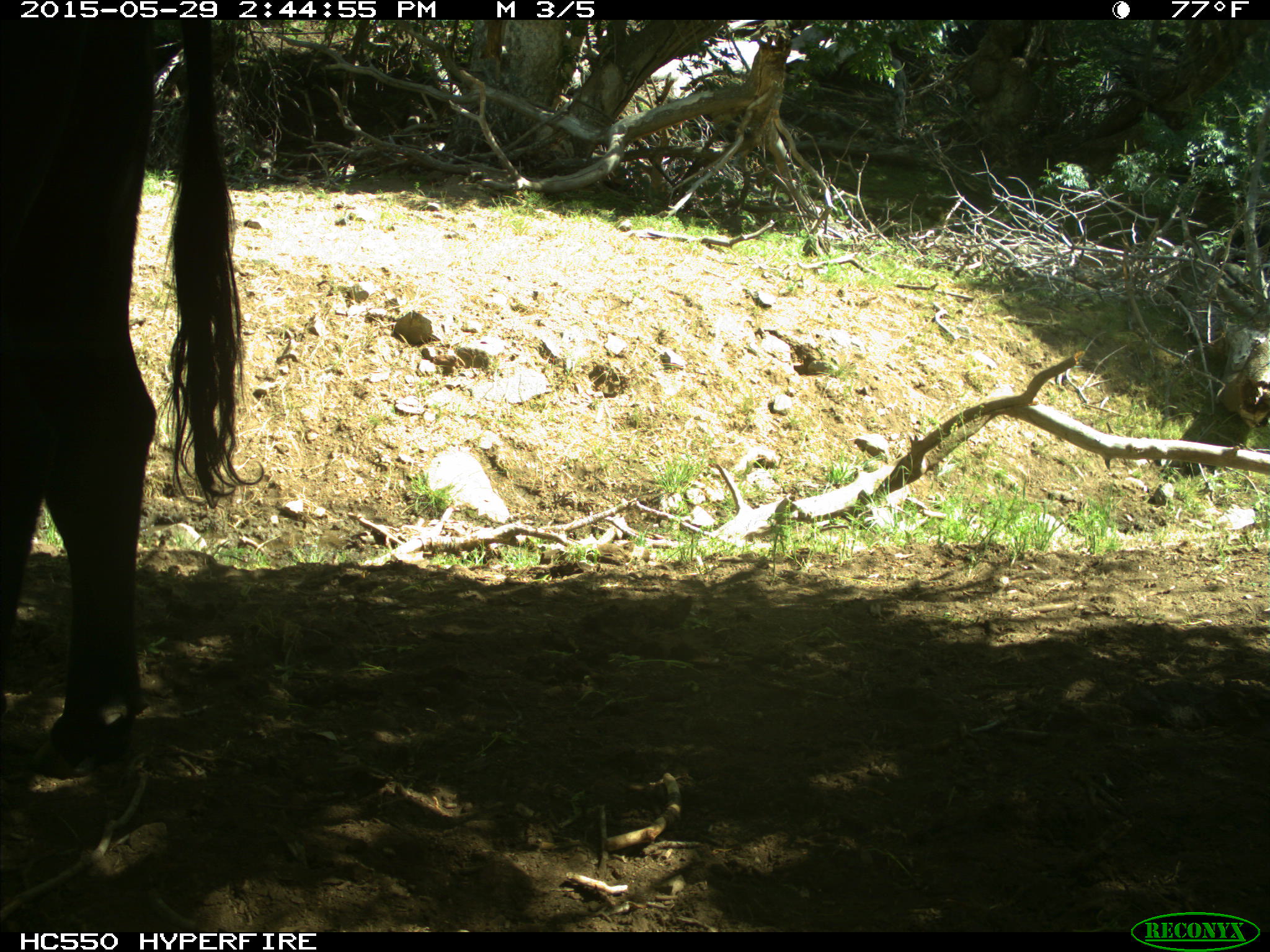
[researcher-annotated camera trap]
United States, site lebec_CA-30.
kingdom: Animalia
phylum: Chordata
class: Mammalia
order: Artiodactyla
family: Bovidae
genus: Bos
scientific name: Bos taurus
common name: domestic cow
Bos taurus (domestic cow).